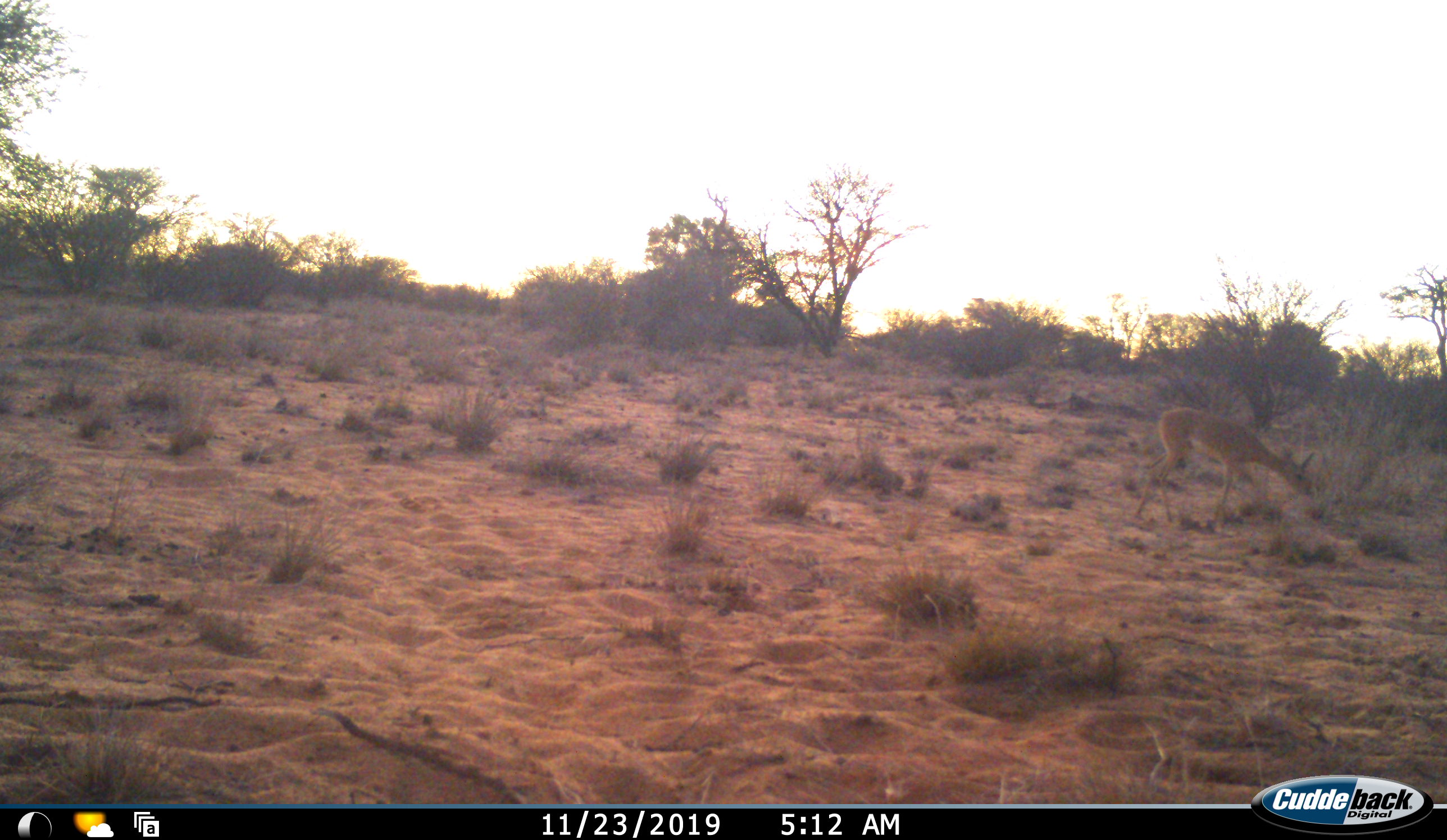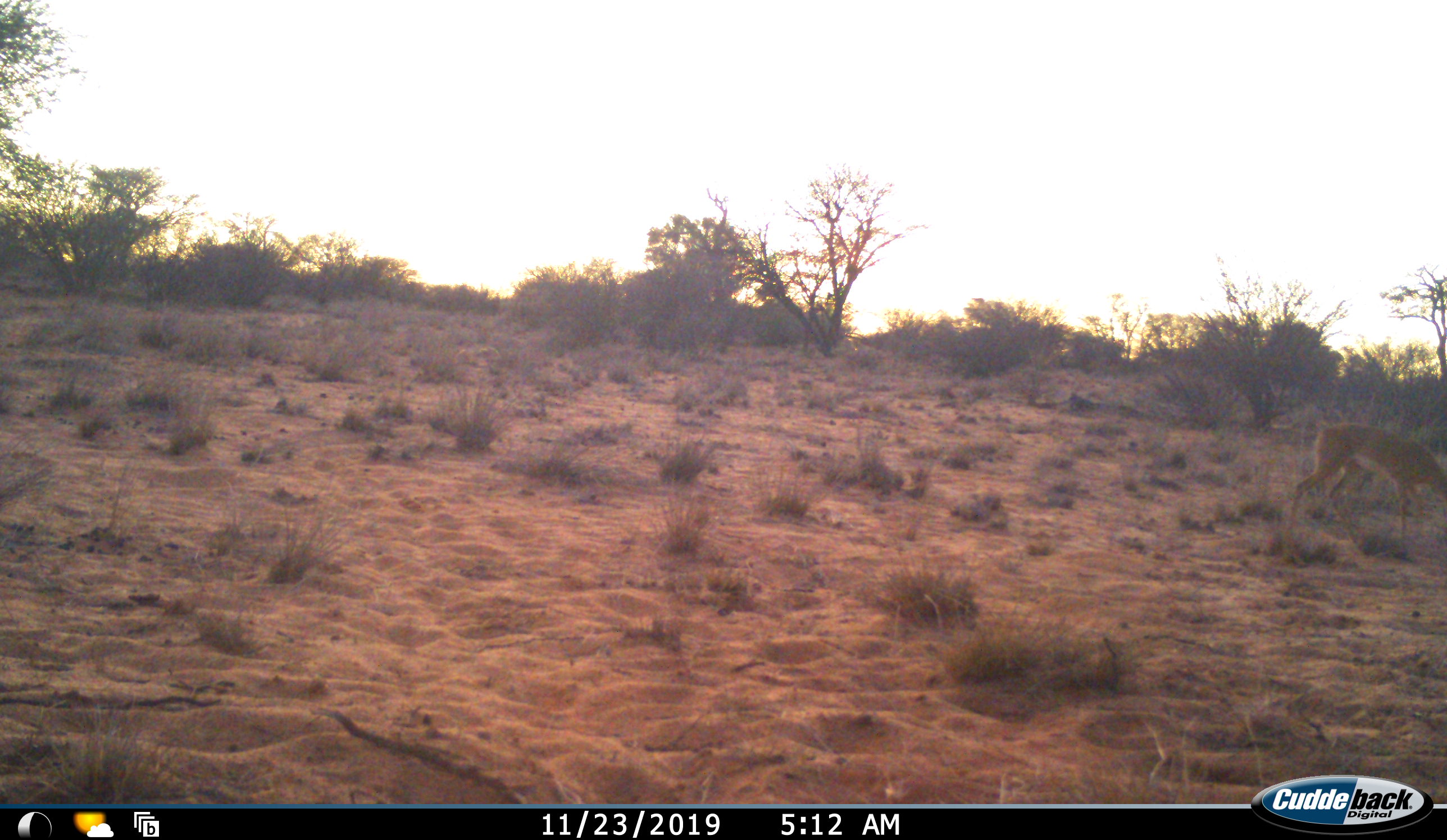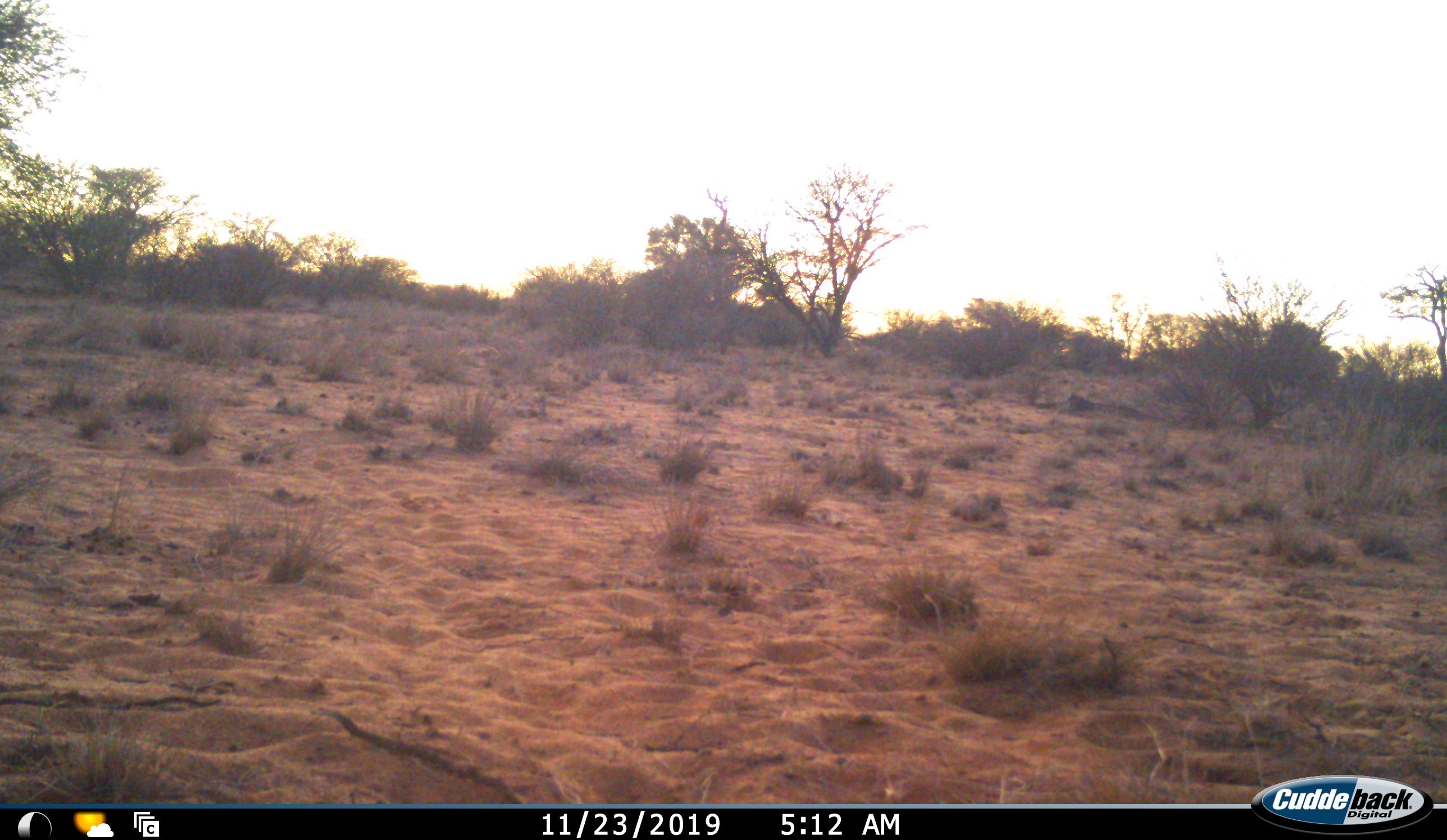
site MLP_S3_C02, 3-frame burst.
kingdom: Animalia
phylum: Chordata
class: Mammalia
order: Artiodactyla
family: Bovidae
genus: Raphicerus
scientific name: Raphicerus campestris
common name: steenbok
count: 1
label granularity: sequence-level